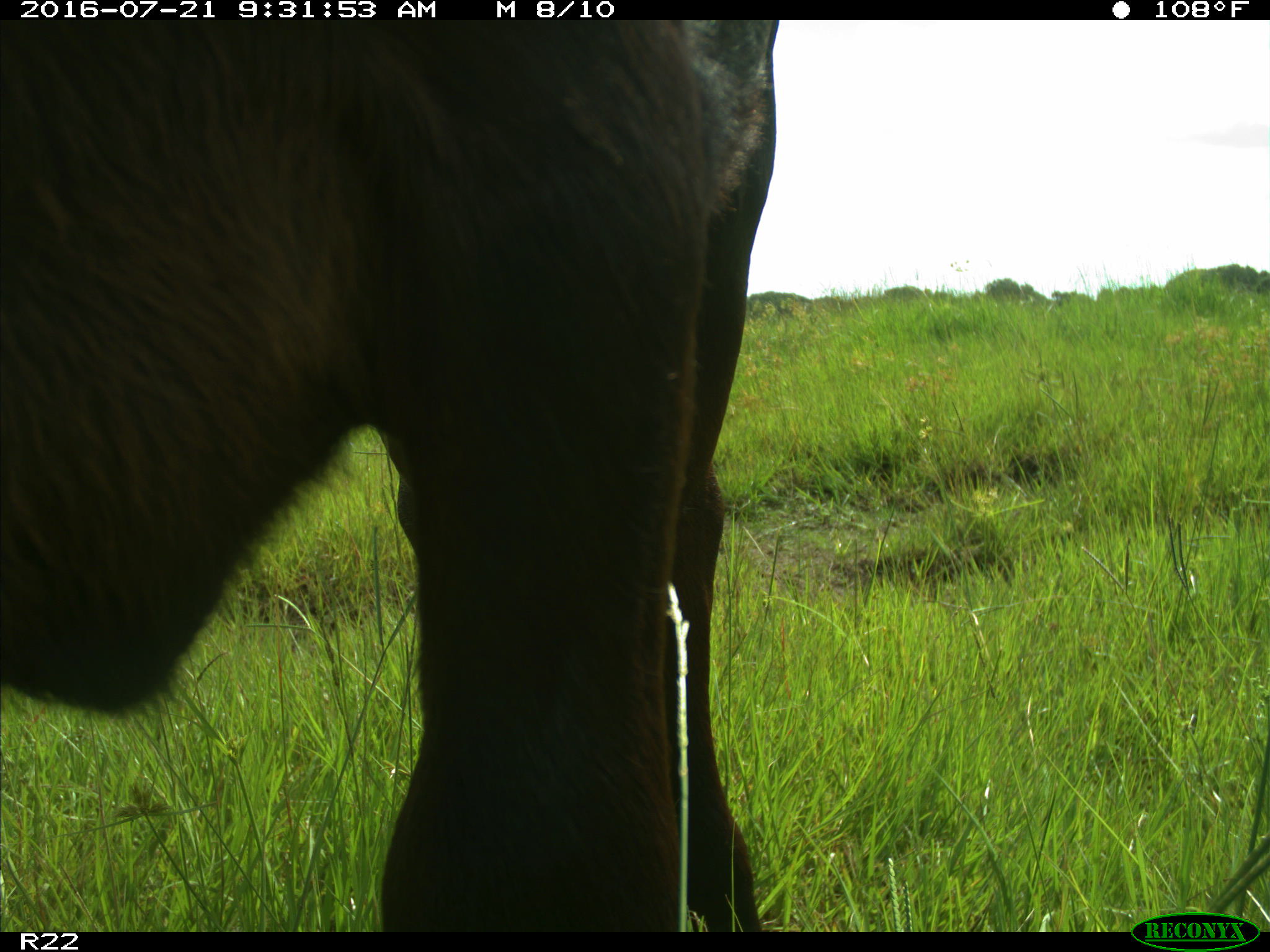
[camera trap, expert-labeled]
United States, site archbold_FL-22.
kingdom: Animalia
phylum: Chordata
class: Mammalia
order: Artiodactyla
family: Bovidae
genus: Bos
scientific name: Bos taurus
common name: domestic cow